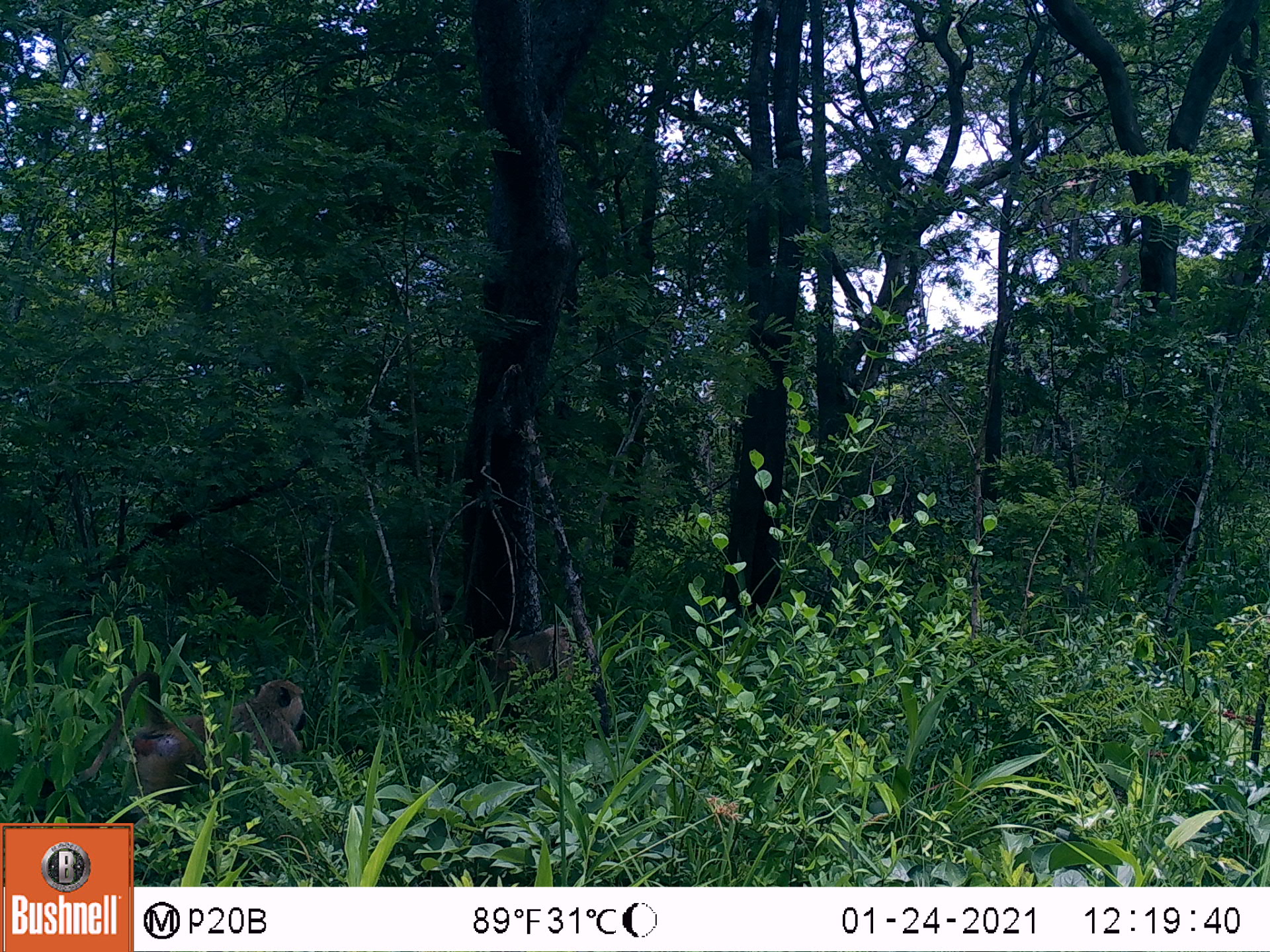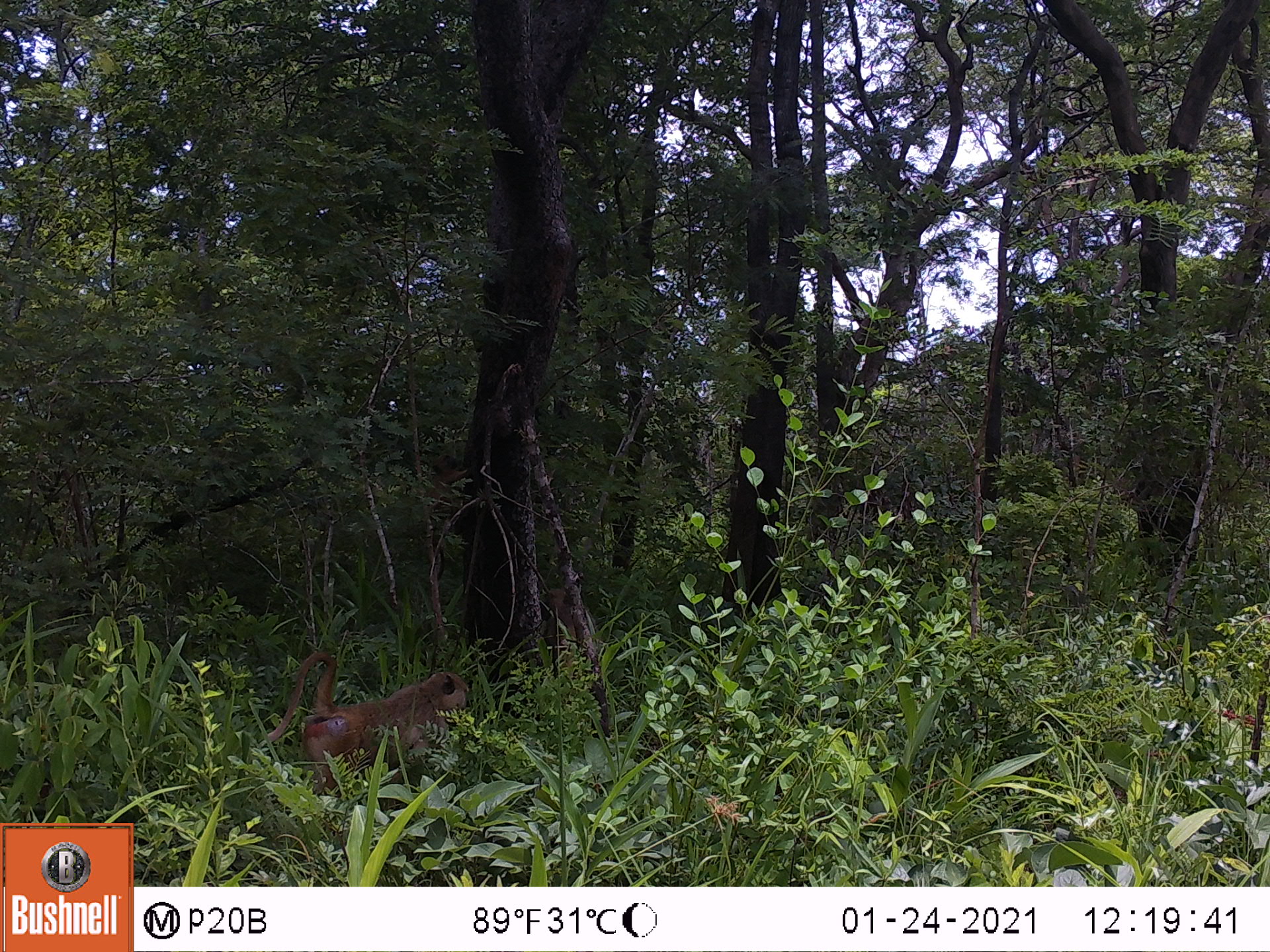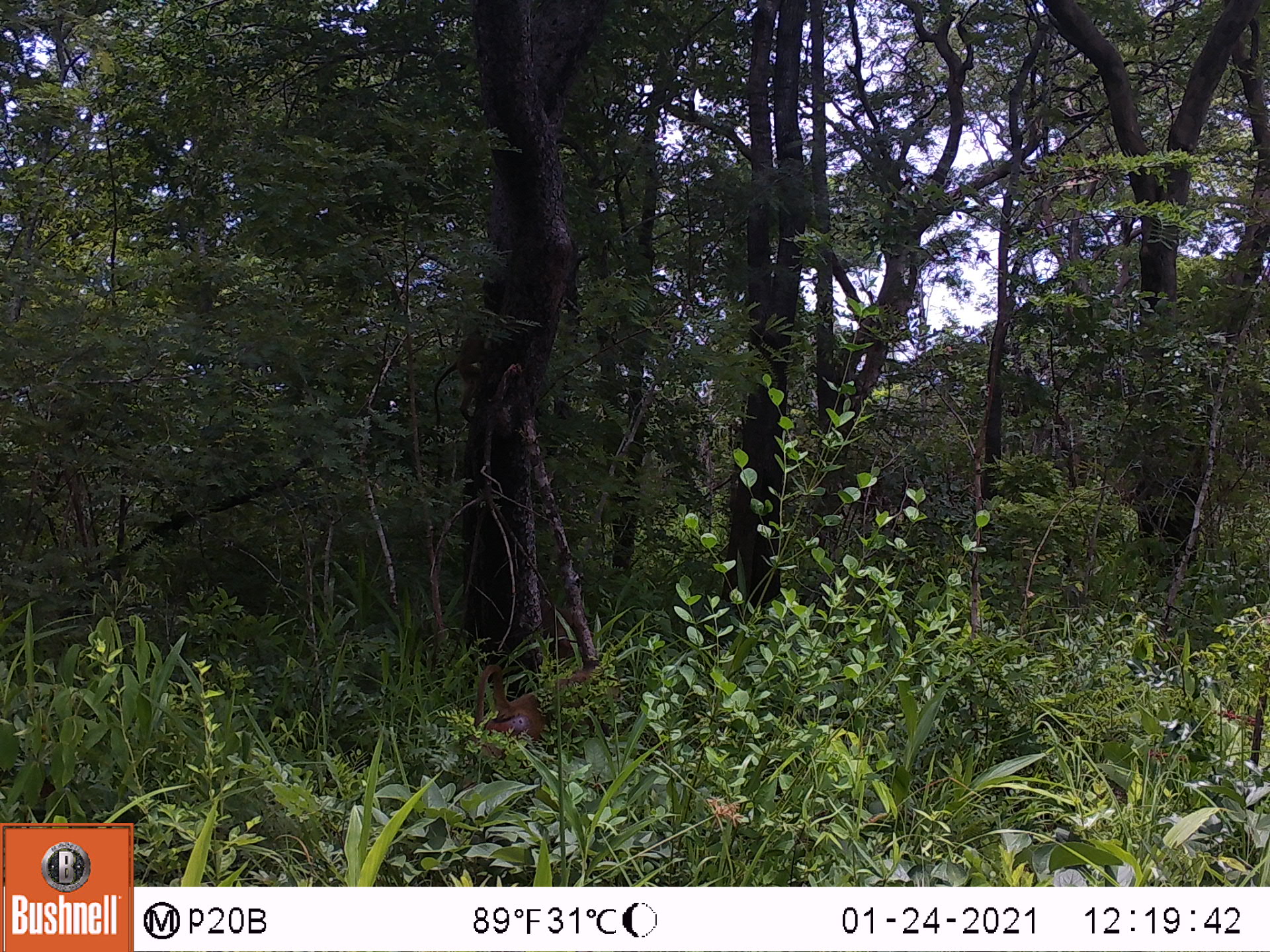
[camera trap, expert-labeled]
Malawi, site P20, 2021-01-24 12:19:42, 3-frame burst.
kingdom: Animalia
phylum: Chordata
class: Mammalia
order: Primates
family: Cercopithecidae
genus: Papio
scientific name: Papio cynocephalus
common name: yellow baboon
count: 2